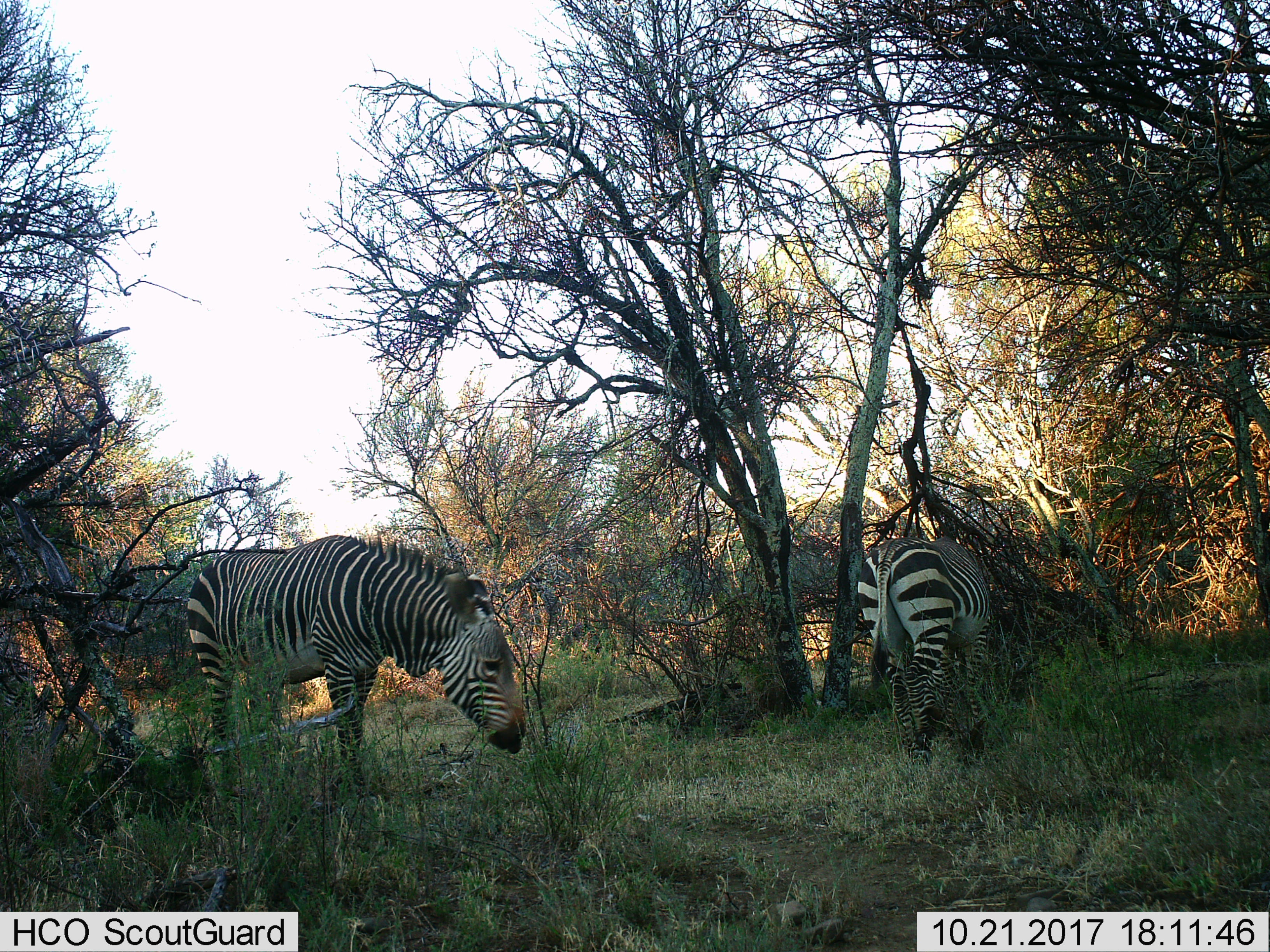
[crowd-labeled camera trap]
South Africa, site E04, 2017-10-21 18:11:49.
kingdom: Animalia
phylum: Chordata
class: Mammalia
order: Perissodactyla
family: Equidae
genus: Equus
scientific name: Equus zebra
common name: mountain zebra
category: zebramountain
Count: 2.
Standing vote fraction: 40%.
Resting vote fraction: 0%.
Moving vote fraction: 0%.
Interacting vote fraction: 10%.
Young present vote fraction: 0%.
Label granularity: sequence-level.